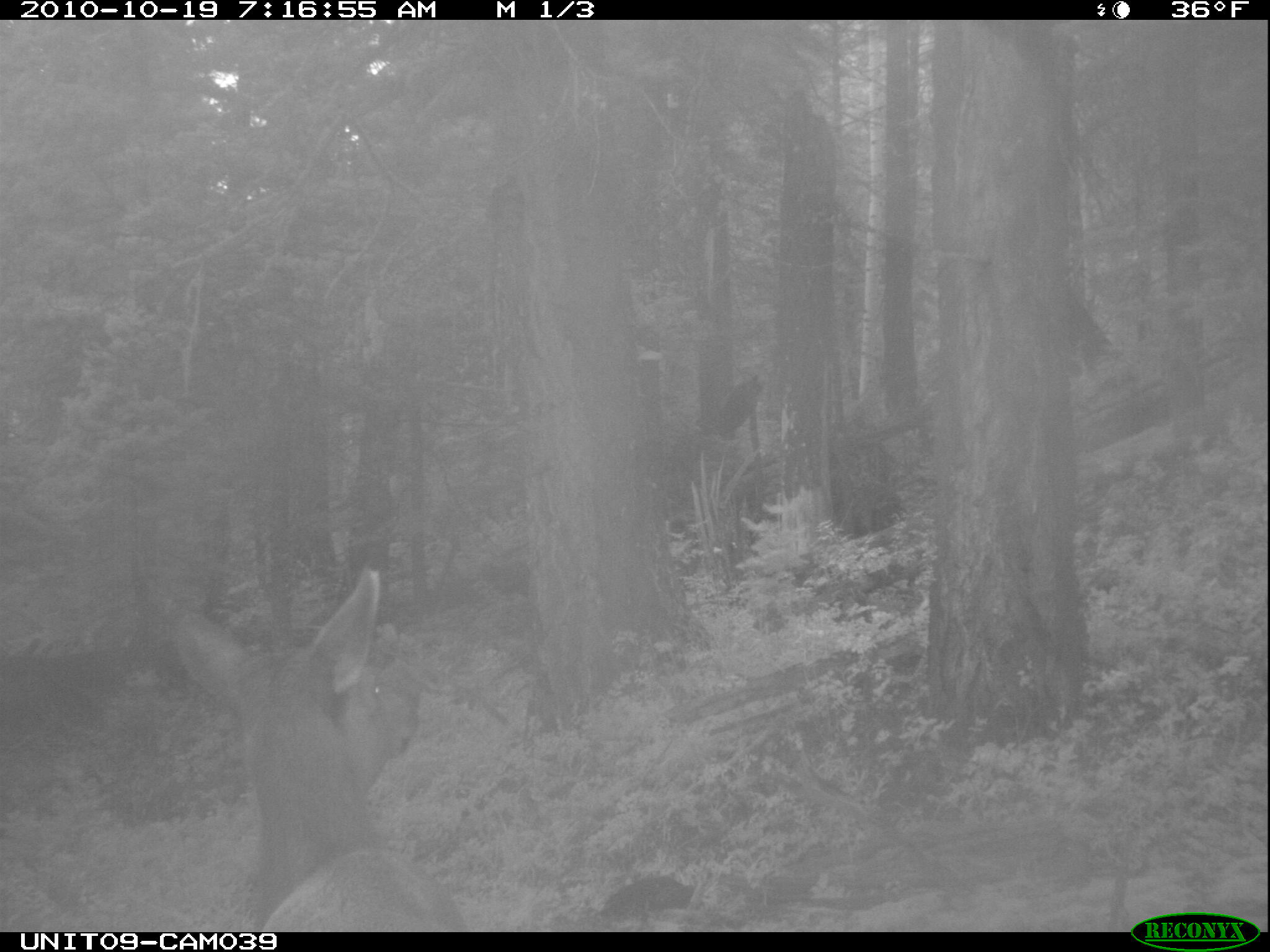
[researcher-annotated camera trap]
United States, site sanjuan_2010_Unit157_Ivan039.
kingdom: Animalia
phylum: Chordata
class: Mammalia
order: Artiodactyla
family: Cervidae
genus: Cervus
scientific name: Cervus elaphus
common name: red deer